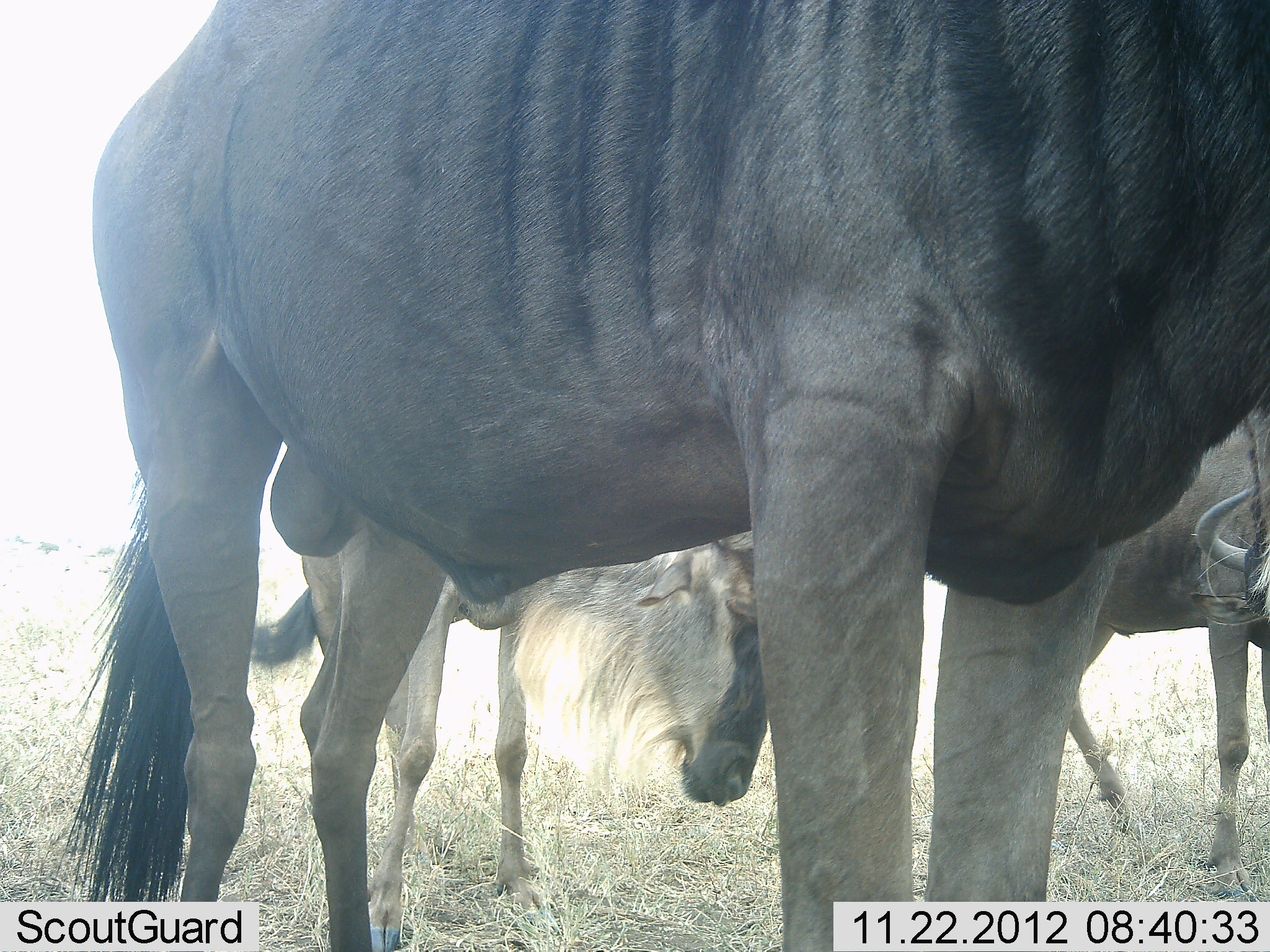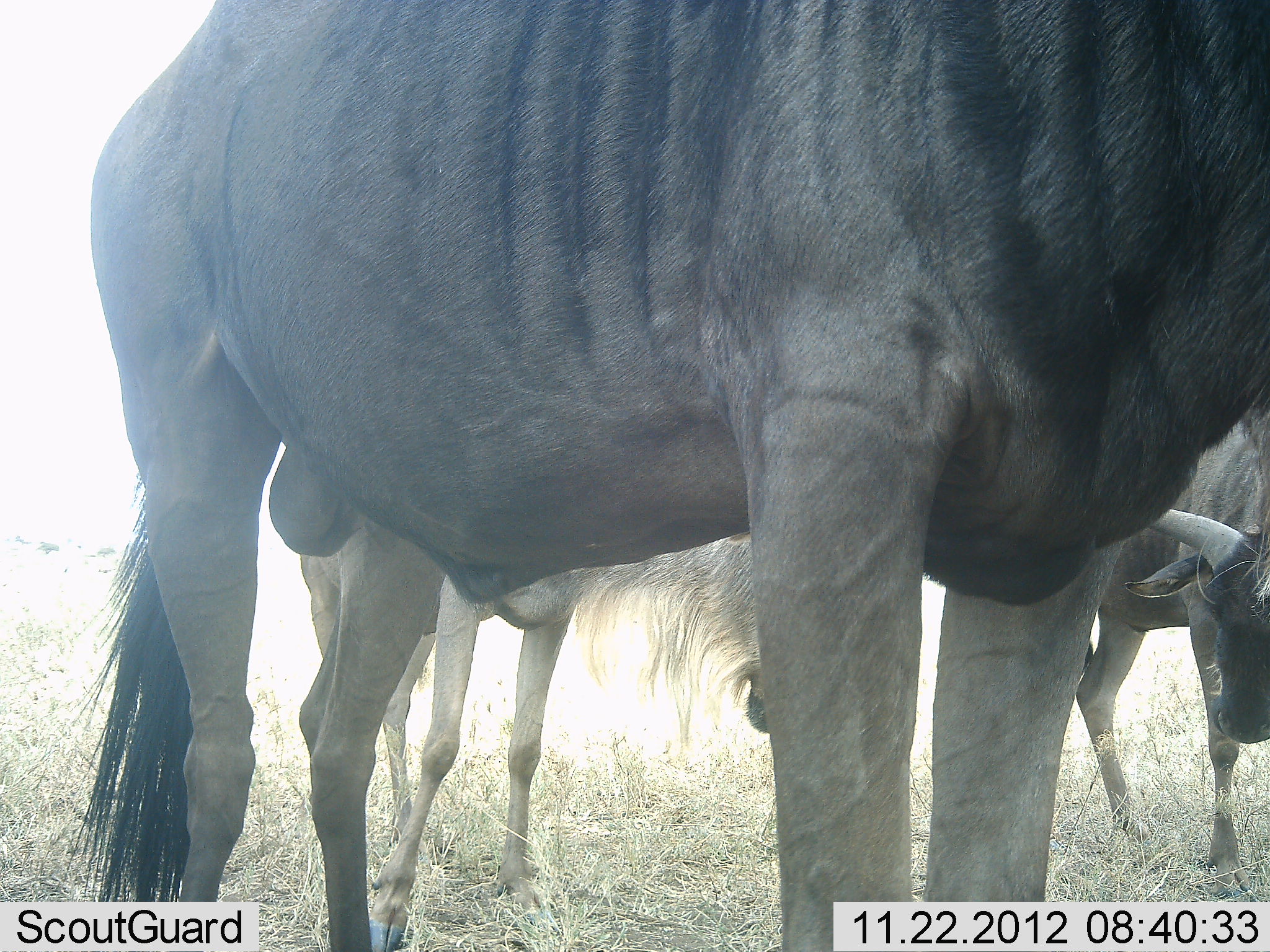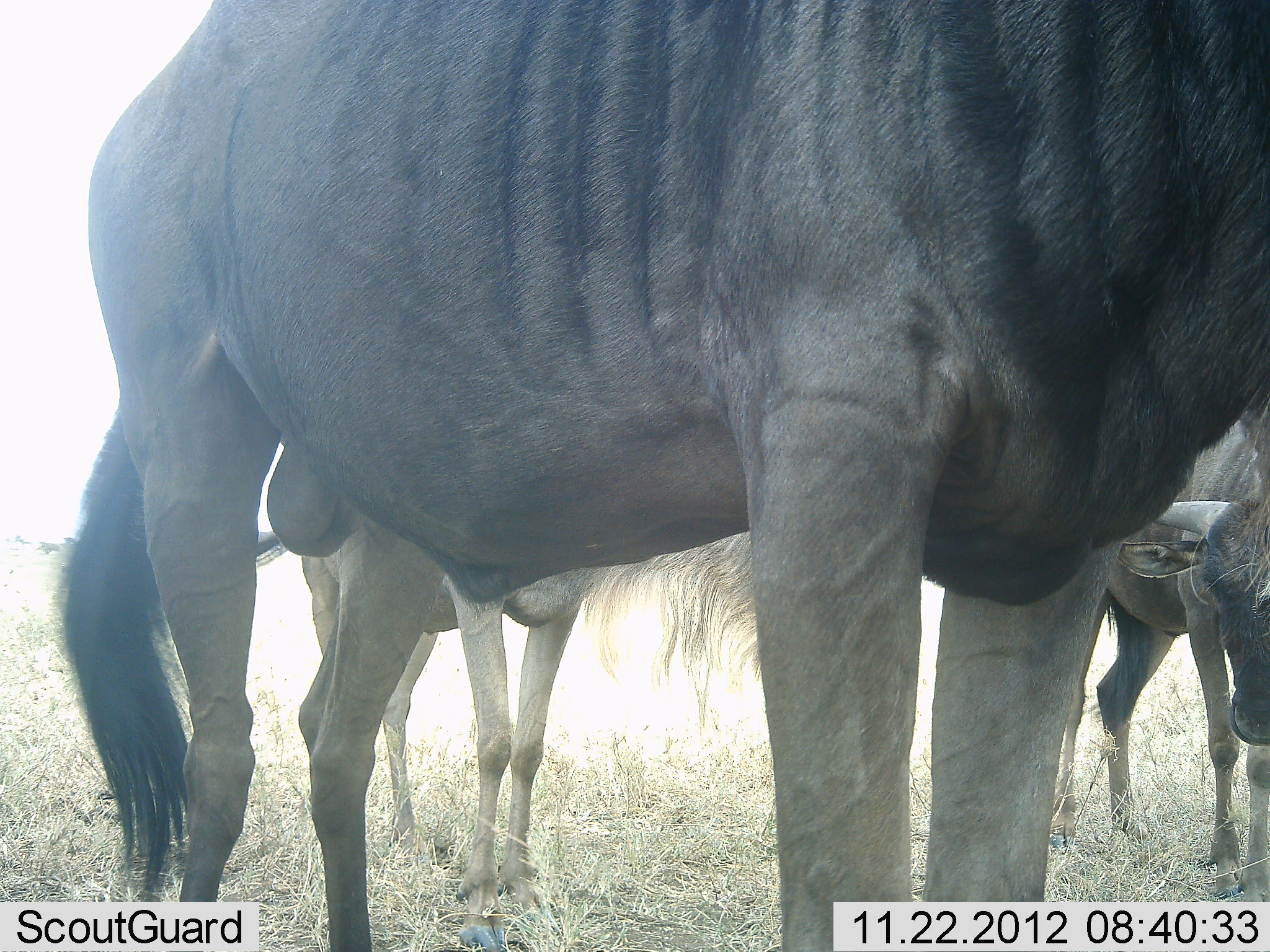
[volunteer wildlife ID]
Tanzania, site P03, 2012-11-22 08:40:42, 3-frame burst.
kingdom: Animalia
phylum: Chordata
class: Mammalia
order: Artiodactyla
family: Bovidae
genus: Connochaetes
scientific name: Connochaetes taurinus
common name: blue wildebeest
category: wildebeest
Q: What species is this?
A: Wildebeest (blue wildebeest) (Connochaetes taurinus).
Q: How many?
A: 3.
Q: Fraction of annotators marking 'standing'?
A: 90%.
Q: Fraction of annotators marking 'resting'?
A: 0%.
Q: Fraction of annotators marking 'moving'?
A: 20%.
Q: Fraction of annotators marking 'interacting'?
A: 0%.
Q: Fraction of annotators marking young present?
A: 20%.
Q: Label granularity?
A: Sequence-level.